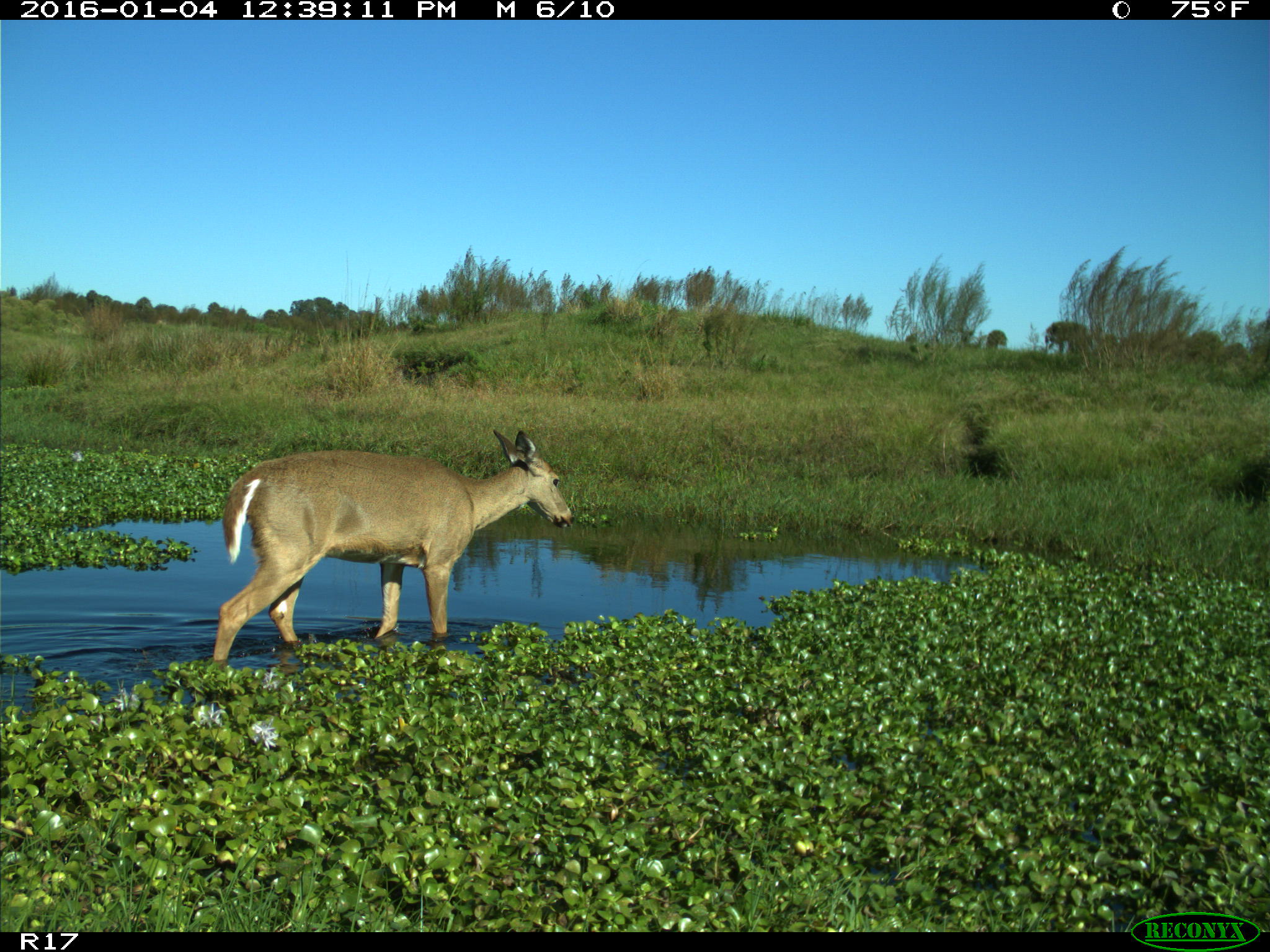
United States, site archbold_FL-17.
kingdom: Animalia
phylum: Chordata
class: Mammalia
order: Artiodactyla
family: Cervidae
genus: Odocoileus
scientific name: Odocoileus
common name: deer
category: unidentified deer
Unidentified deer (deer) (Odocoileus).